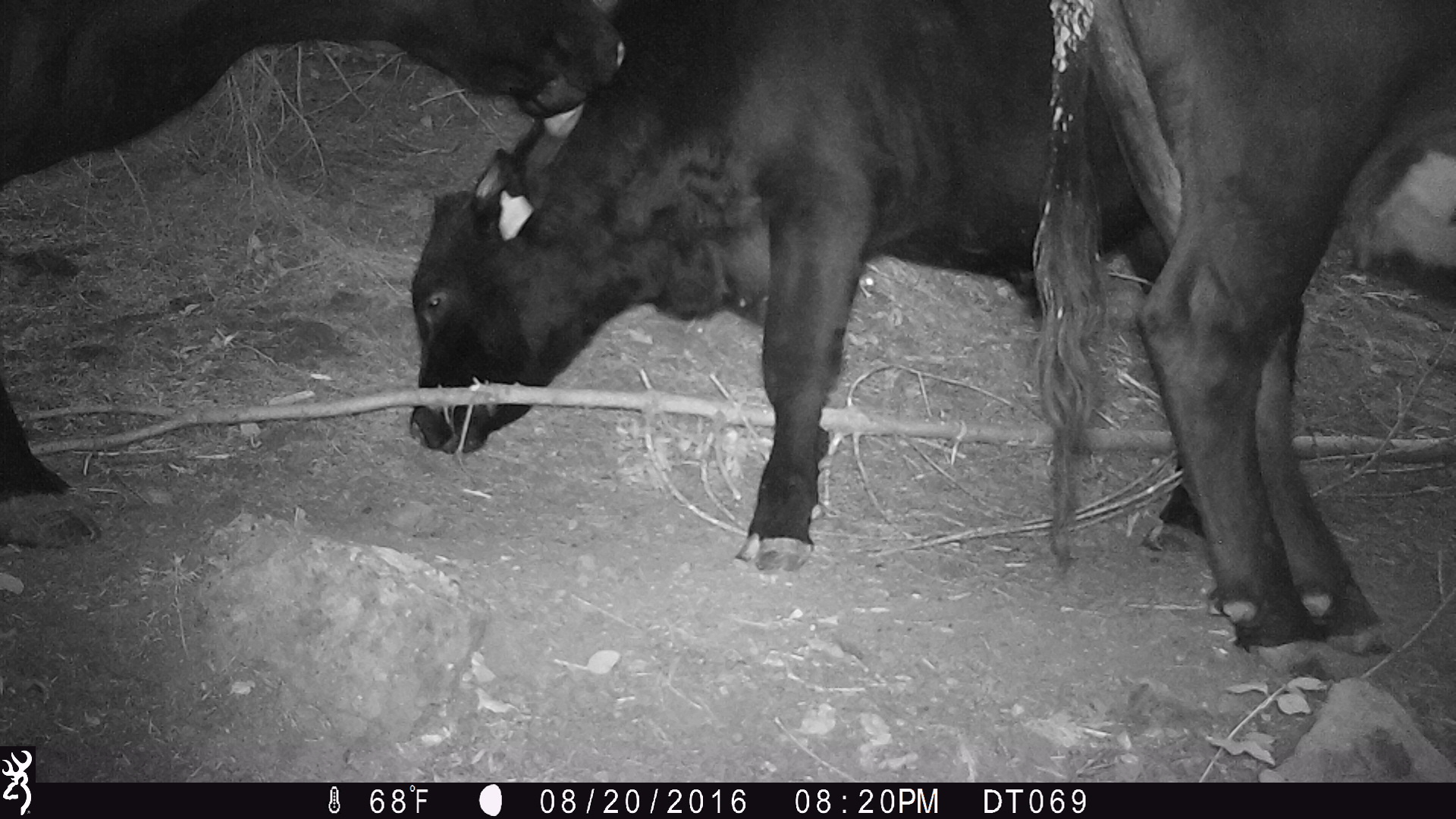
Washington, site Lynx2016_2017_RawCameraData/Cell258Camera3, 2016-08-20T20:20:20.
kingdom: Animalia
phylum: Chordata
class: Mammalia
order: Artiodactyla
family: Bovidae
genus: Bos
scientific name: Bos taurus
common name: domestic cattle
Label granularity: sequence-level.